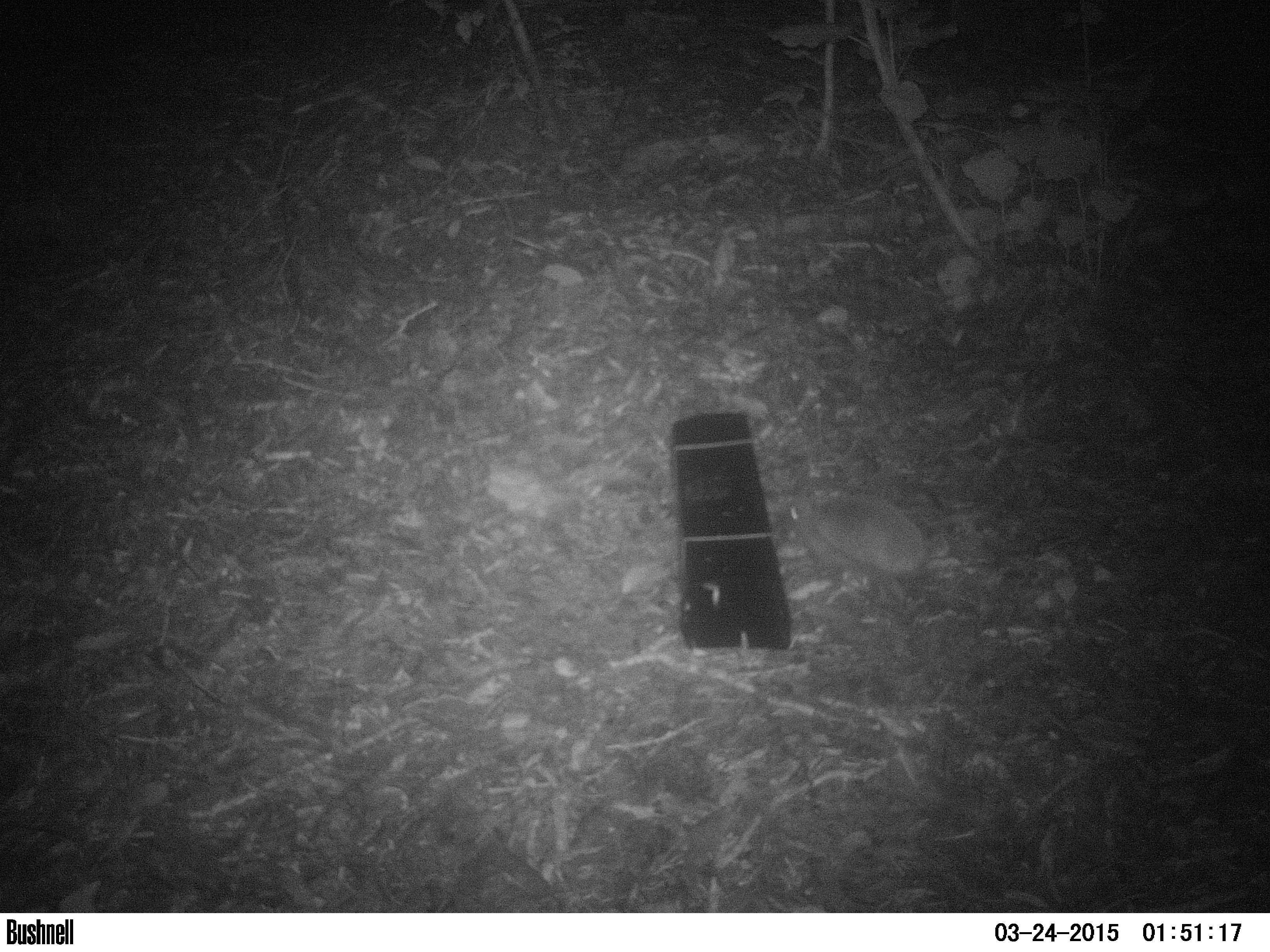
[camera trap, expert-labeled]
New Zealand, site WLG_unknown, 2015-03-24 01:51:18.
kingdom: Animalia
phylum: Chordata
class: Mammalia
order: Eulipotyphla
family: Erinaceidae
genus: Erinaceus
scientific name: Erinaceus europaeus europaeus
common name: european hedgehog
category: hedgehog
Hedgehog (european hedgehog) (Erinaceus europaeus europaeus).